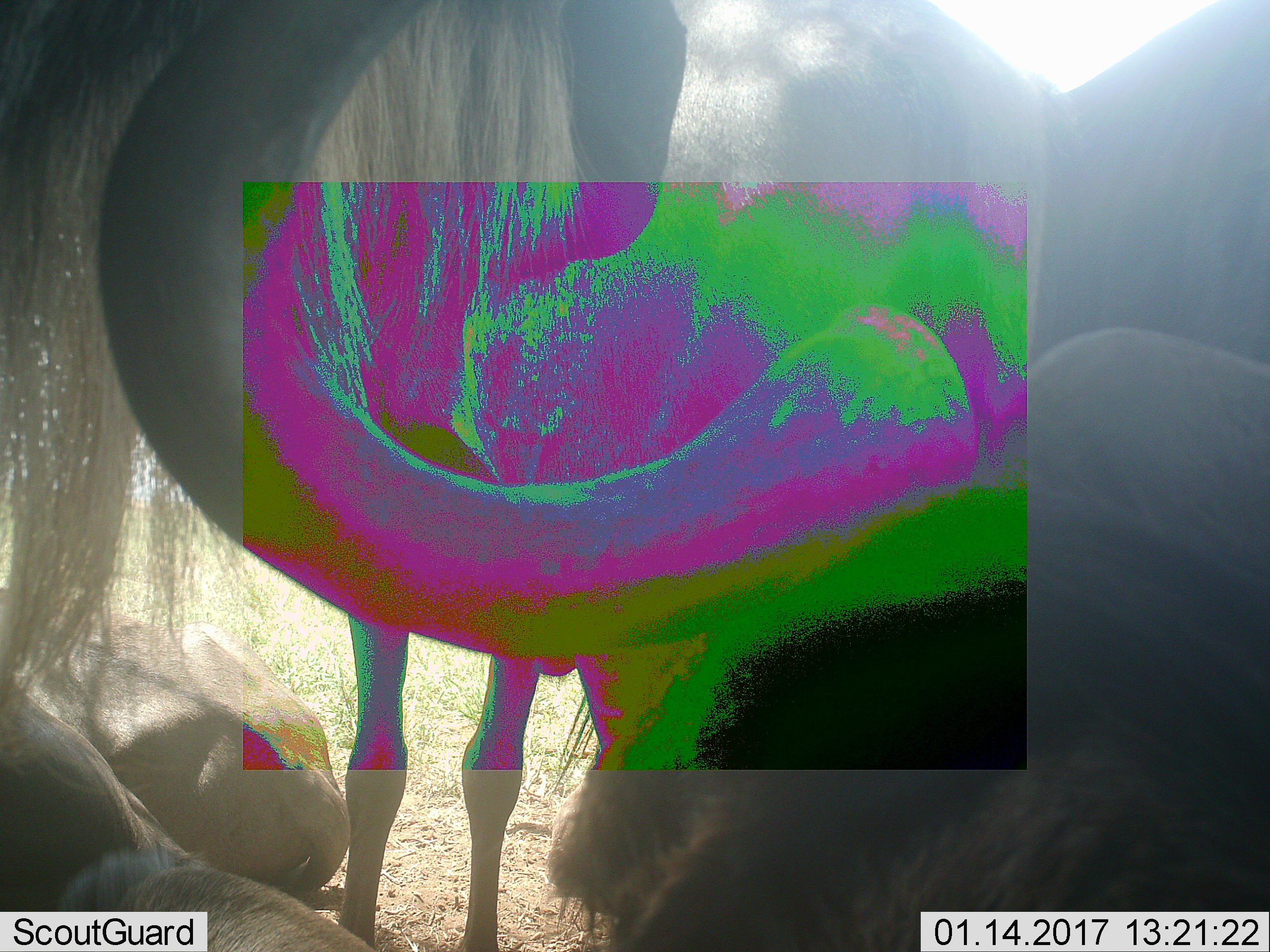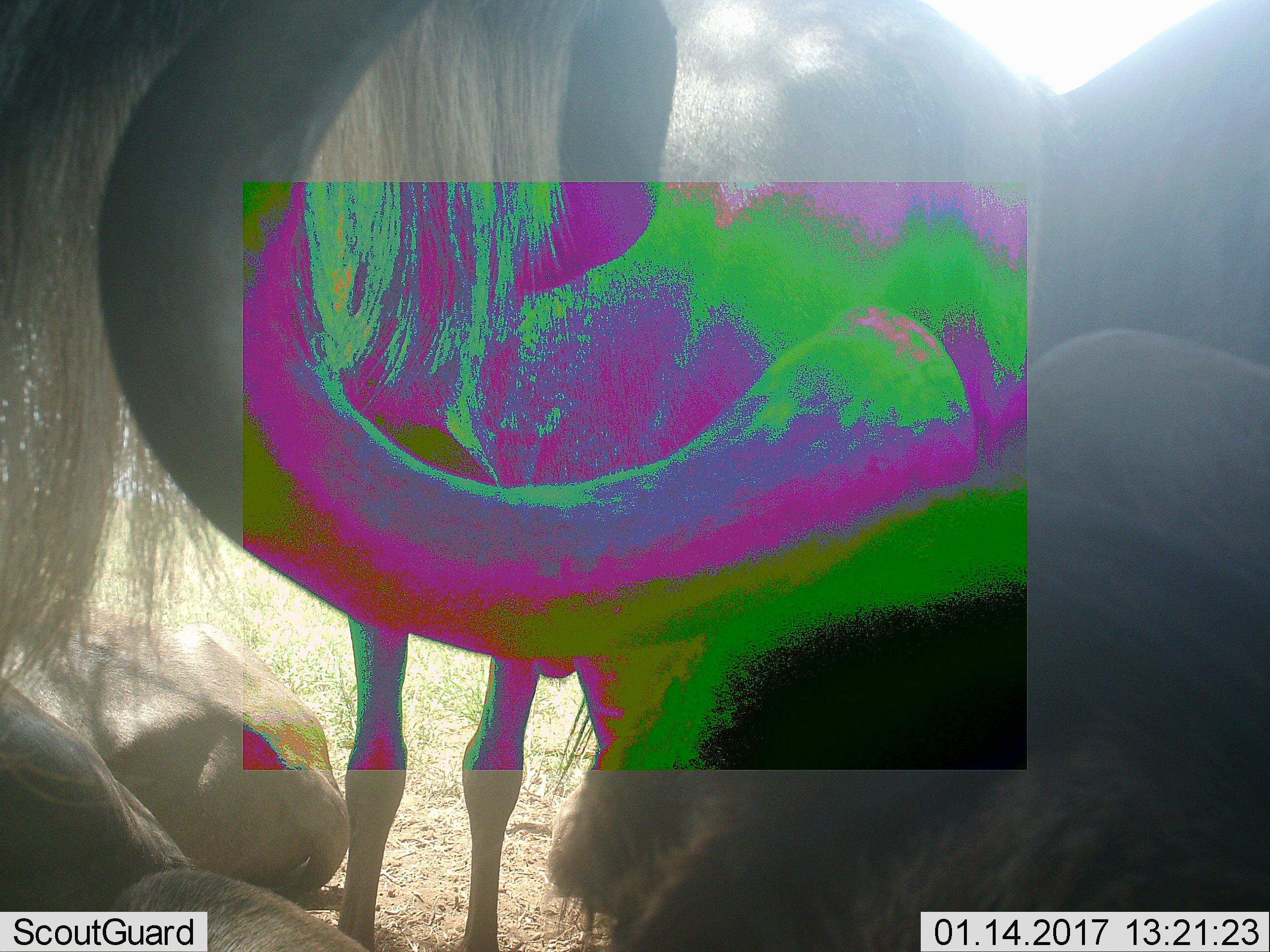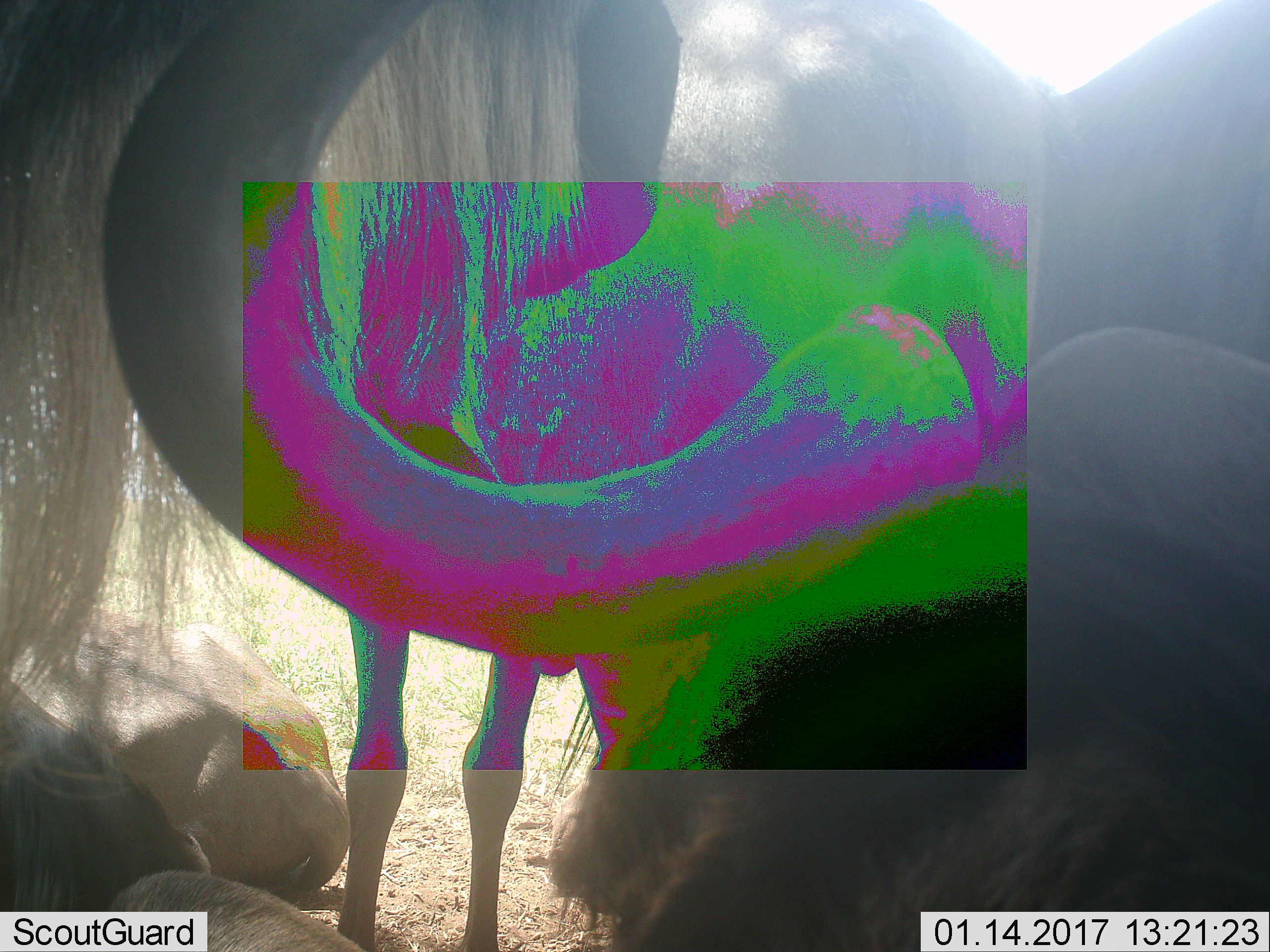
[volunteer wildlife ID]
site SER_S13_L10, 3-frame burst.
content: unidentified animal